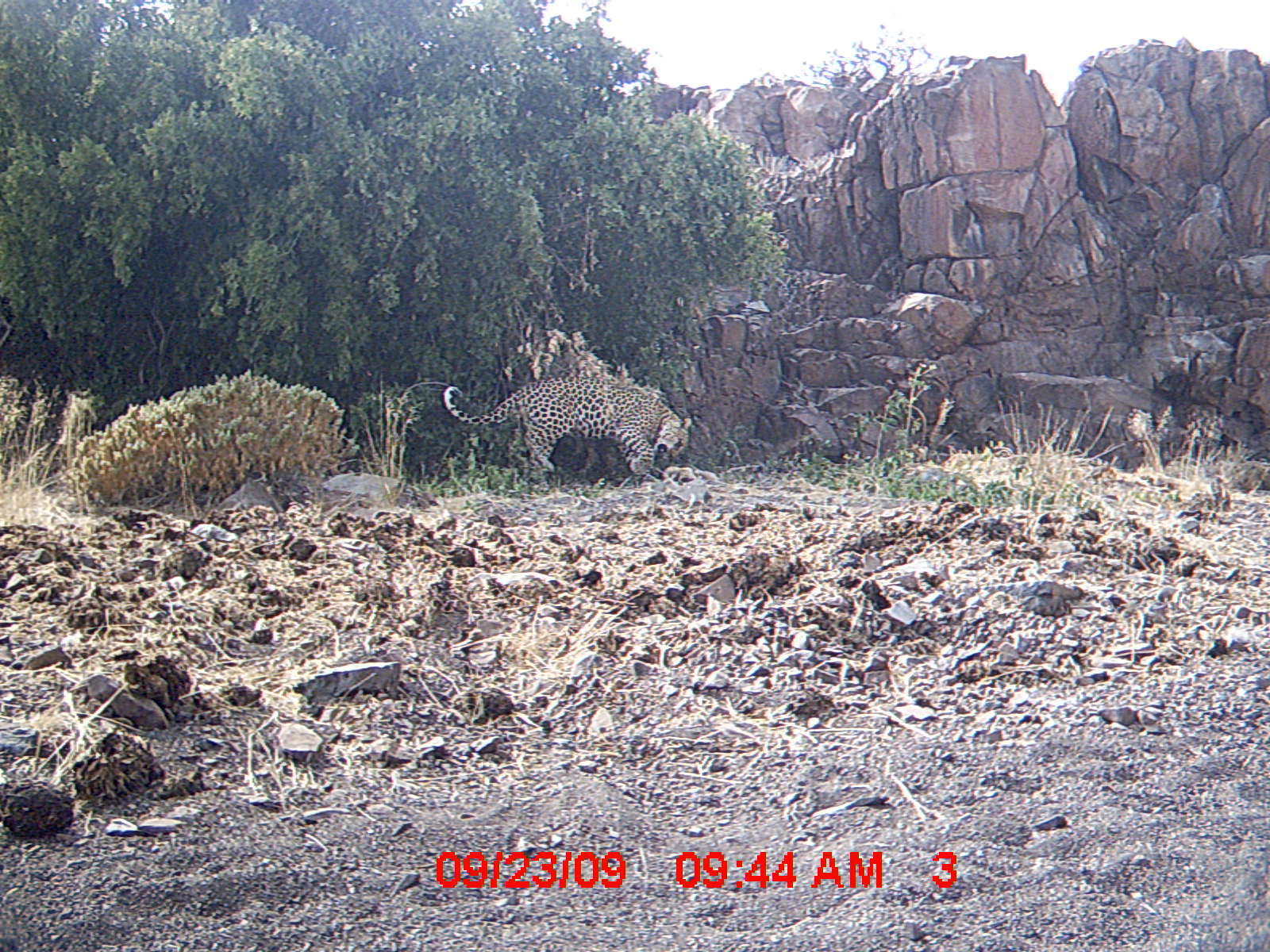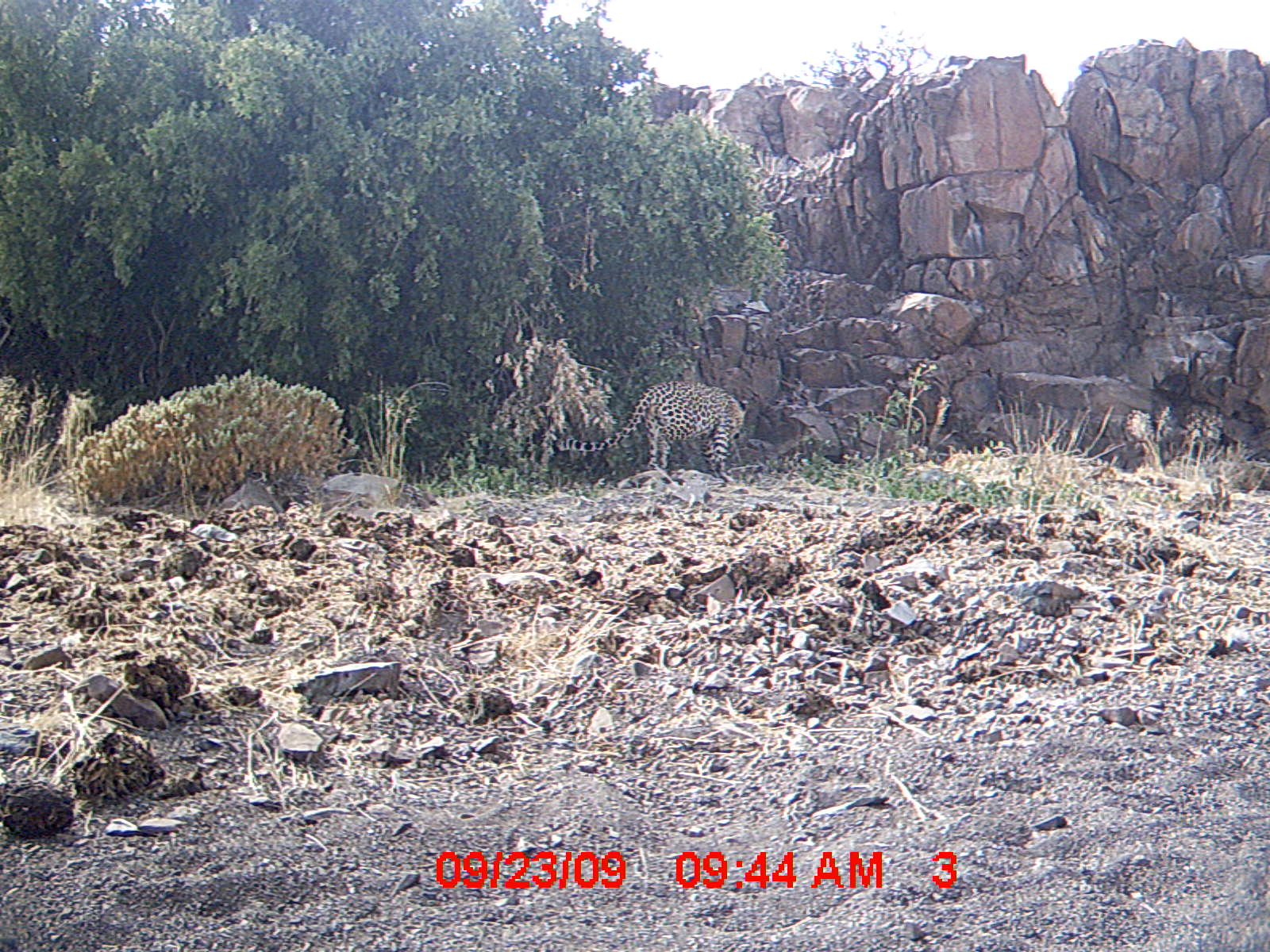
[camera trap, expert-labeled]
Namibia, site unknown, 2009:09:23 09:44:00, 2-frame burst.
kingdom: Animalia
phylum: Chordata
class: Mammalia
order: Carnivora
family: Felidae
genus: Panthera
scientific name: Panthera pardus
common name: leopard